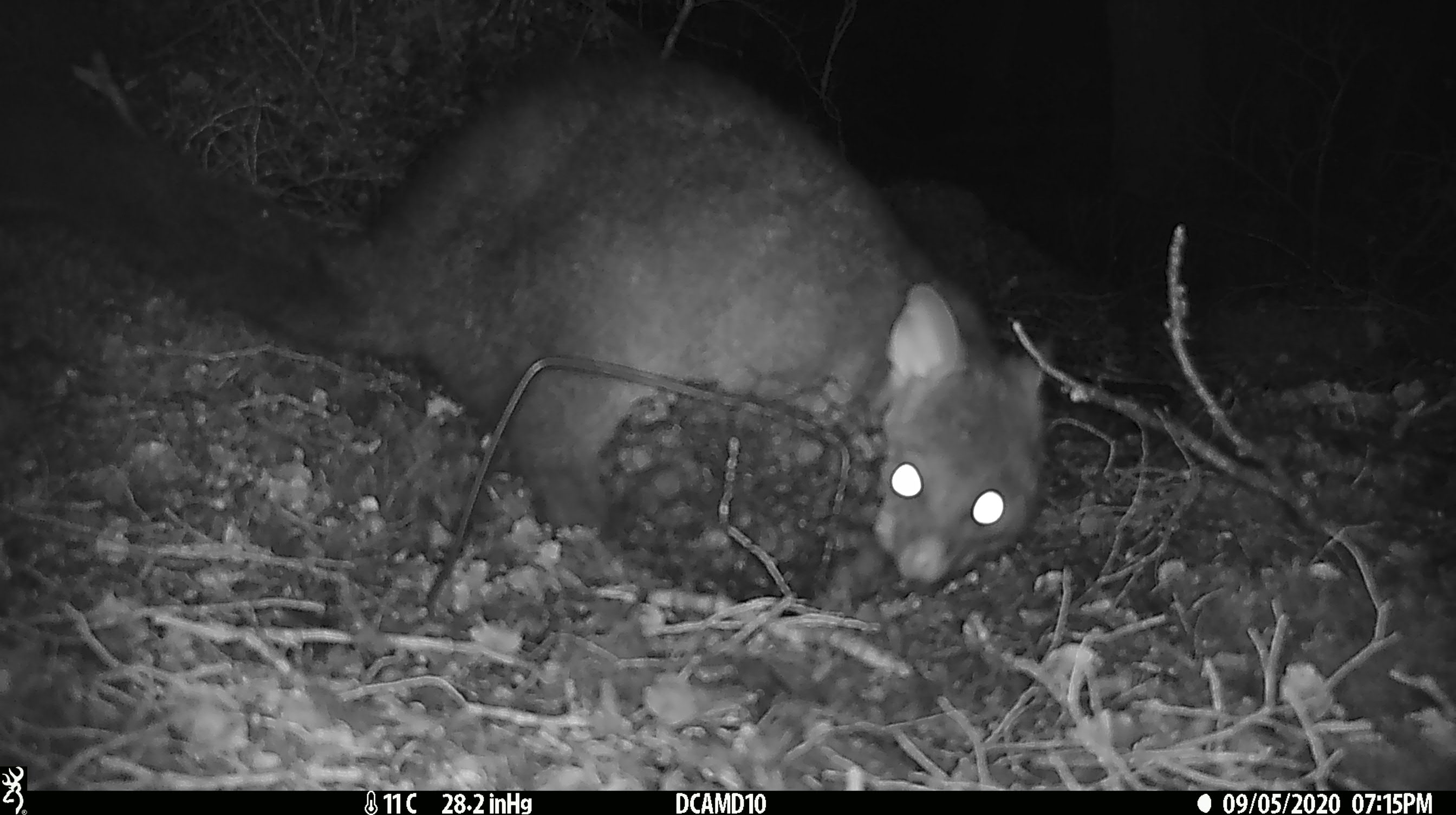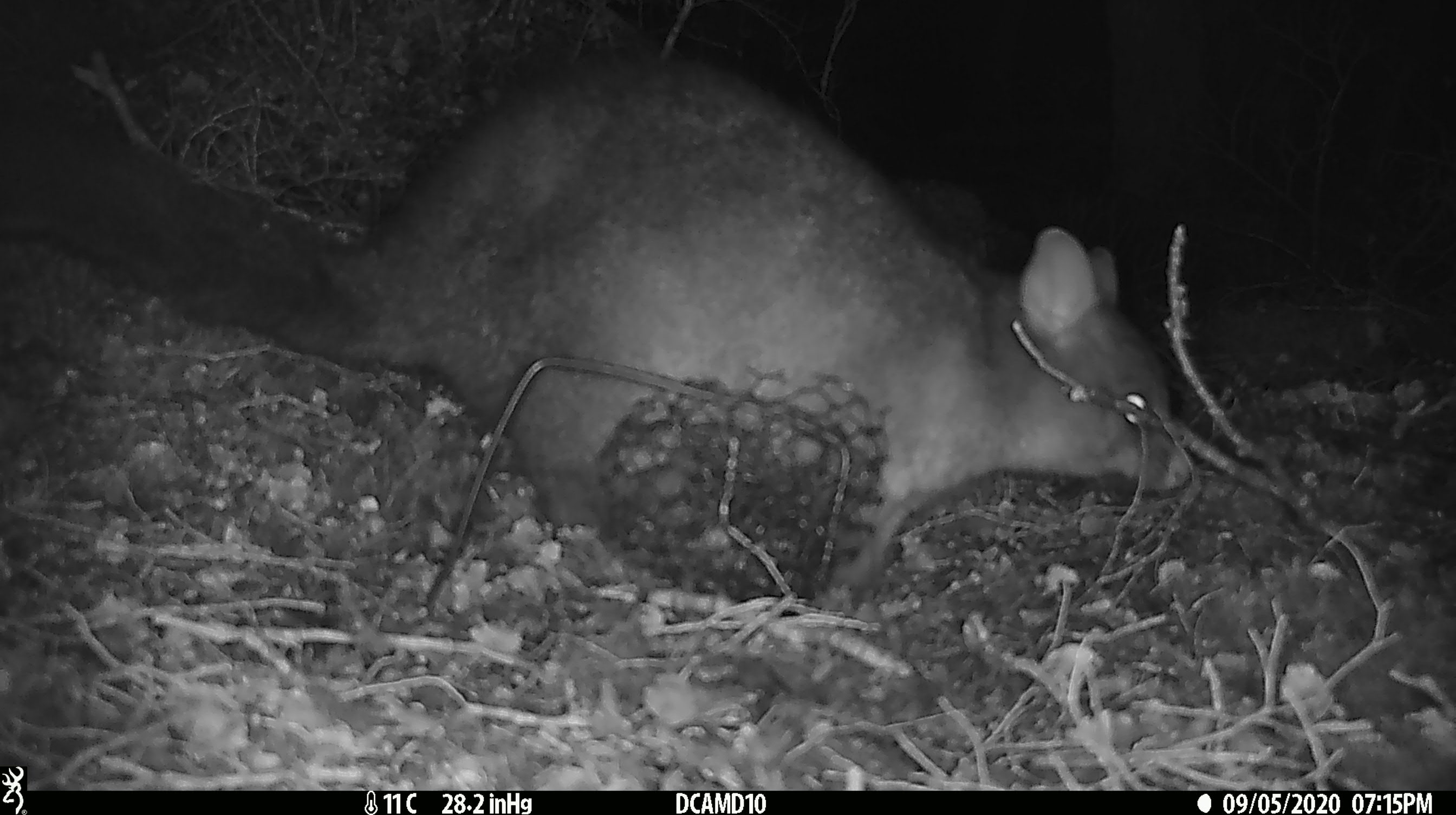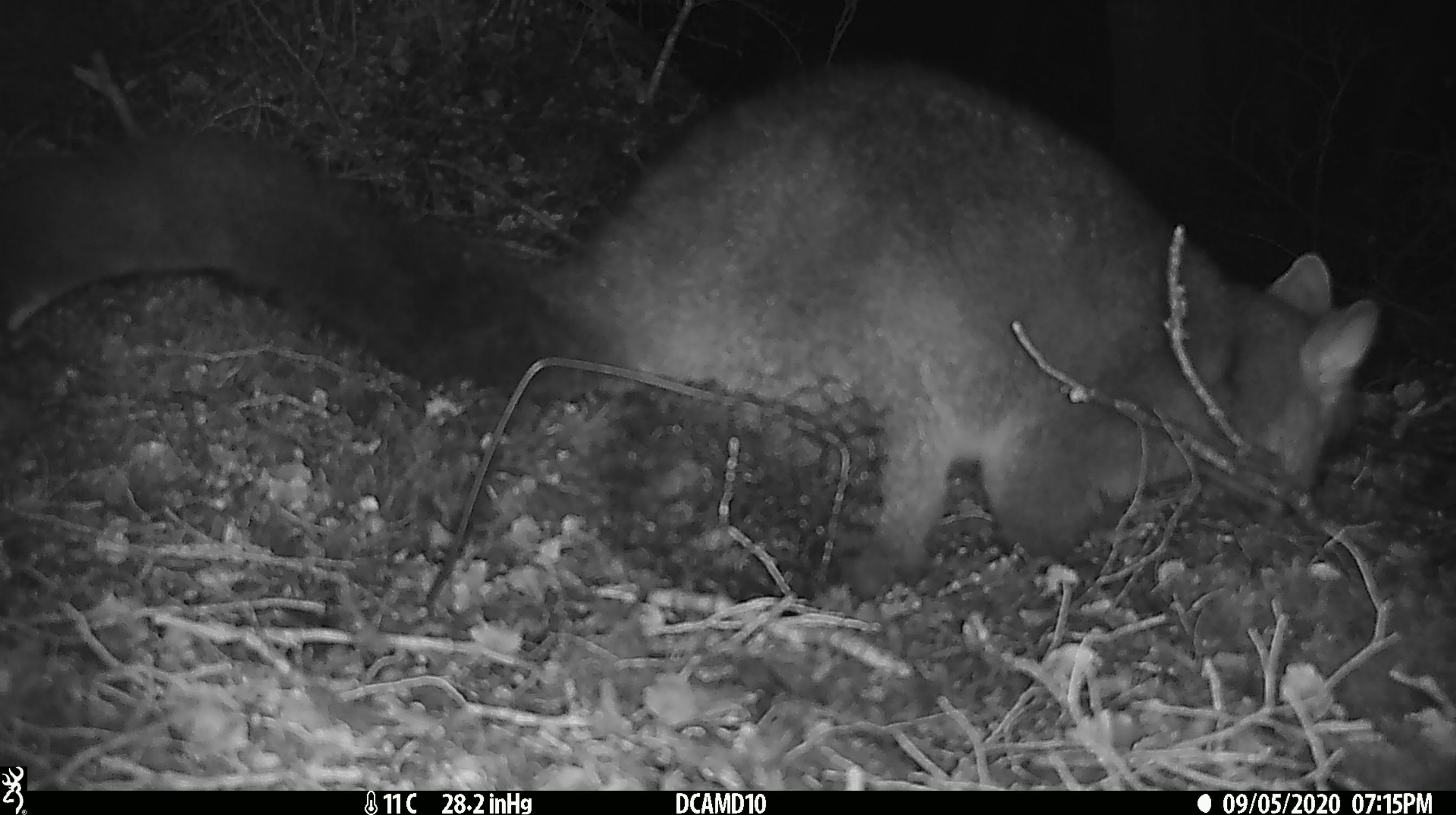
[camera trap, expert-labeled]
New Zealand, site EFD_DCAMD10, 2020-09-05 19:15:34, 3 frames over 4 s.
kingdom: Animalia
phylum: Chordata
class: Mammalia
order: Diprotodontia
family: Phalangeridae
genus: Trichosurus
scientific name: Trichosurus vulpecula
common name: common brushtail possum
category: possum